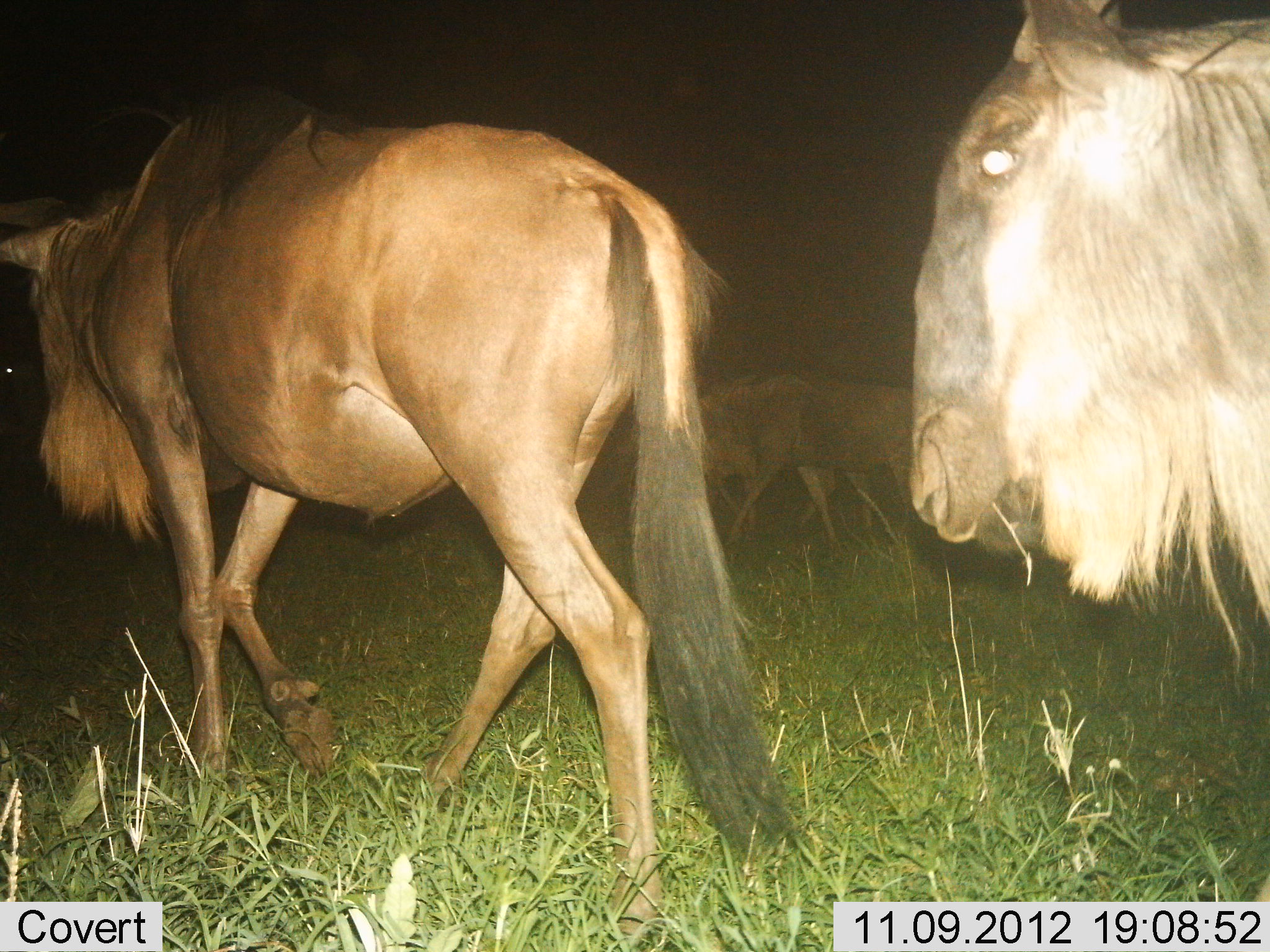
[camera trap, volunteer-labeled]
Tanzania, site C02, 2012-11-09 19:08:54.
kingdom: Animalia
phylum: Chordata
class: Mammalia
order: Artiodactyla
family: Bovidae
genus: Connochaetes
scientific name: Connochaetes taurinus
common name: blue wildebeest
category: wildebeest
Wildebeest (blue wildebeest) (Connochaetes taurinus), count 4. Behavior (volunteer vote fractions): standing 0%, resting 0%, moving 100%, interacting 0%. Young present (vote fraction): 0%. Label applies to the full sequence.